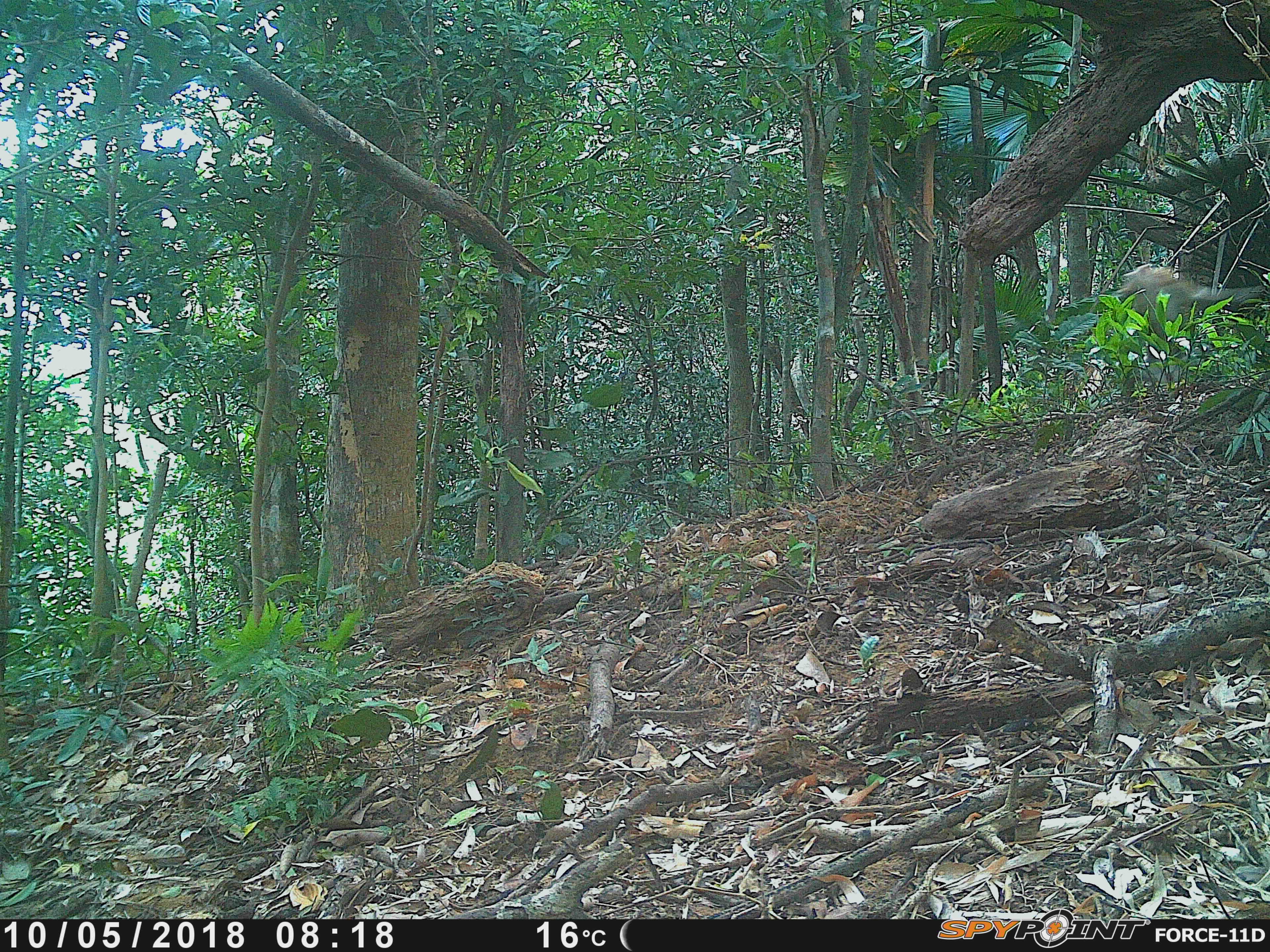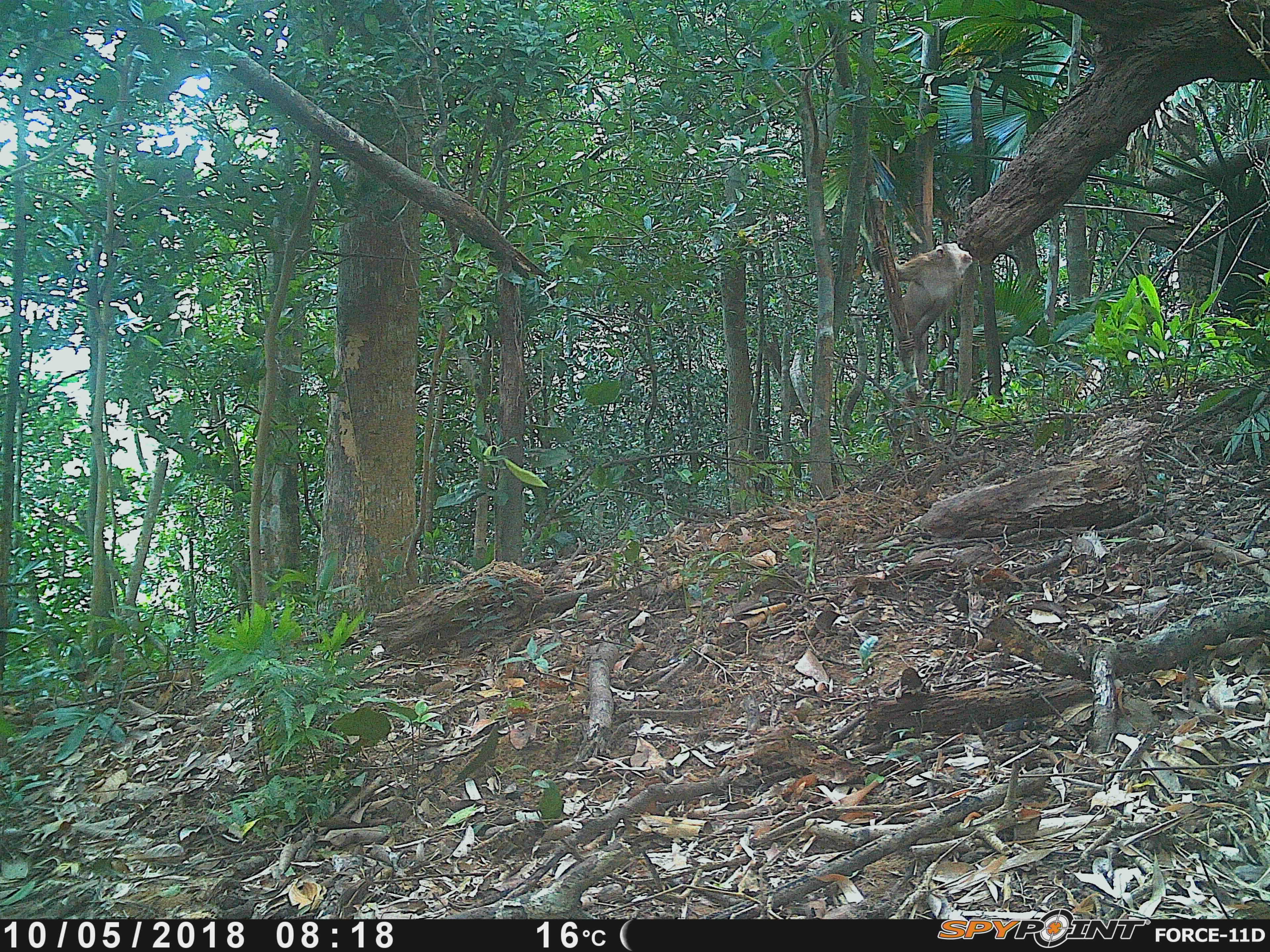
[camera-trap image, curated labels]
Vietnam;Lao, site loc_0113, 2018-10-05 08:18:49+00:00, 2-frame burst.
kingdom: Animalia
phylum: Chordata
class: Mammalia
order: Primates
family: Cercopithecidae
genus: Macaca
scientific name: Macaca nemestrina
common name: pig-tailed macaque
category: pig tailed macaque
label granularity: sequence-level